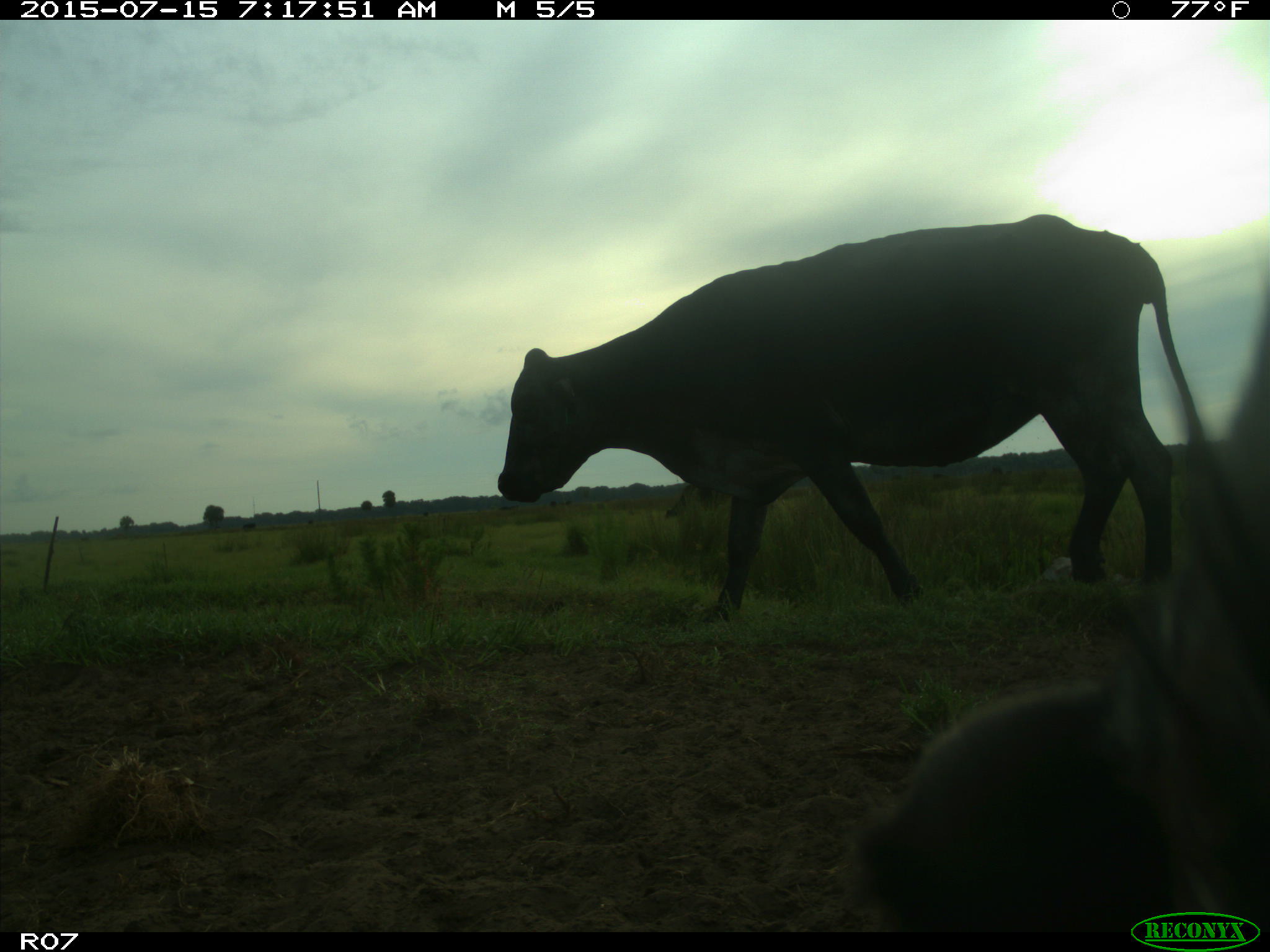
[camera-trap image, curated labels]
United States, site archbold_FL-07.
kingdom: Animalia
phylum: Chordata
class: Mammalia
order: Artiodactyla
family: Bovidae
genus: Bos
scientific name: Bos taurus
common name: domestic cow